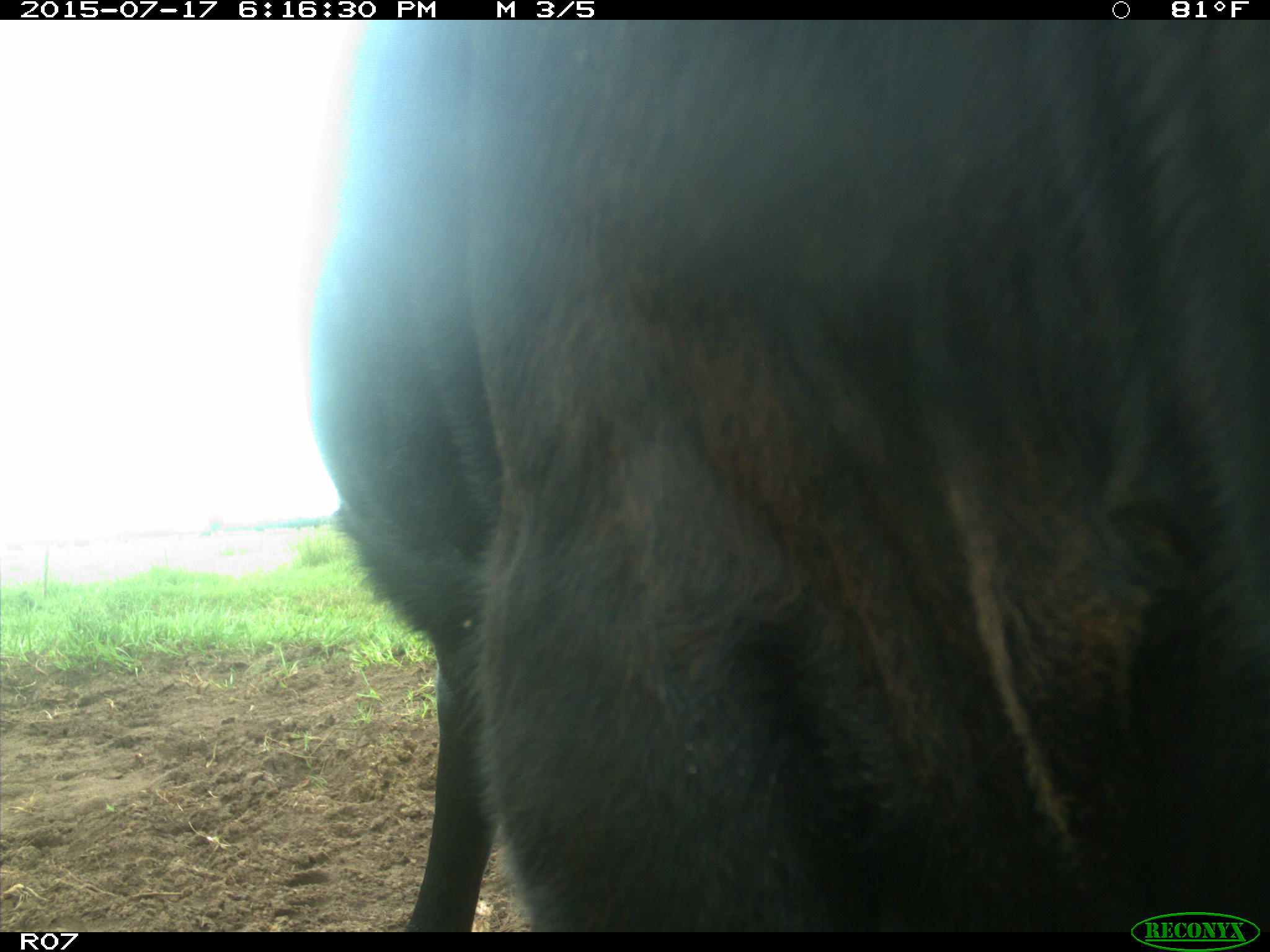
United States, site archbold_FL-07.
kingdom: Animalia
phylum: Chordata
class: Mammalia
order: Artiodactyla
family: Bovidae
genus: Bos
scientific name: Bos taurus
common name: domestic cow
Bos taurus (domestic cow).